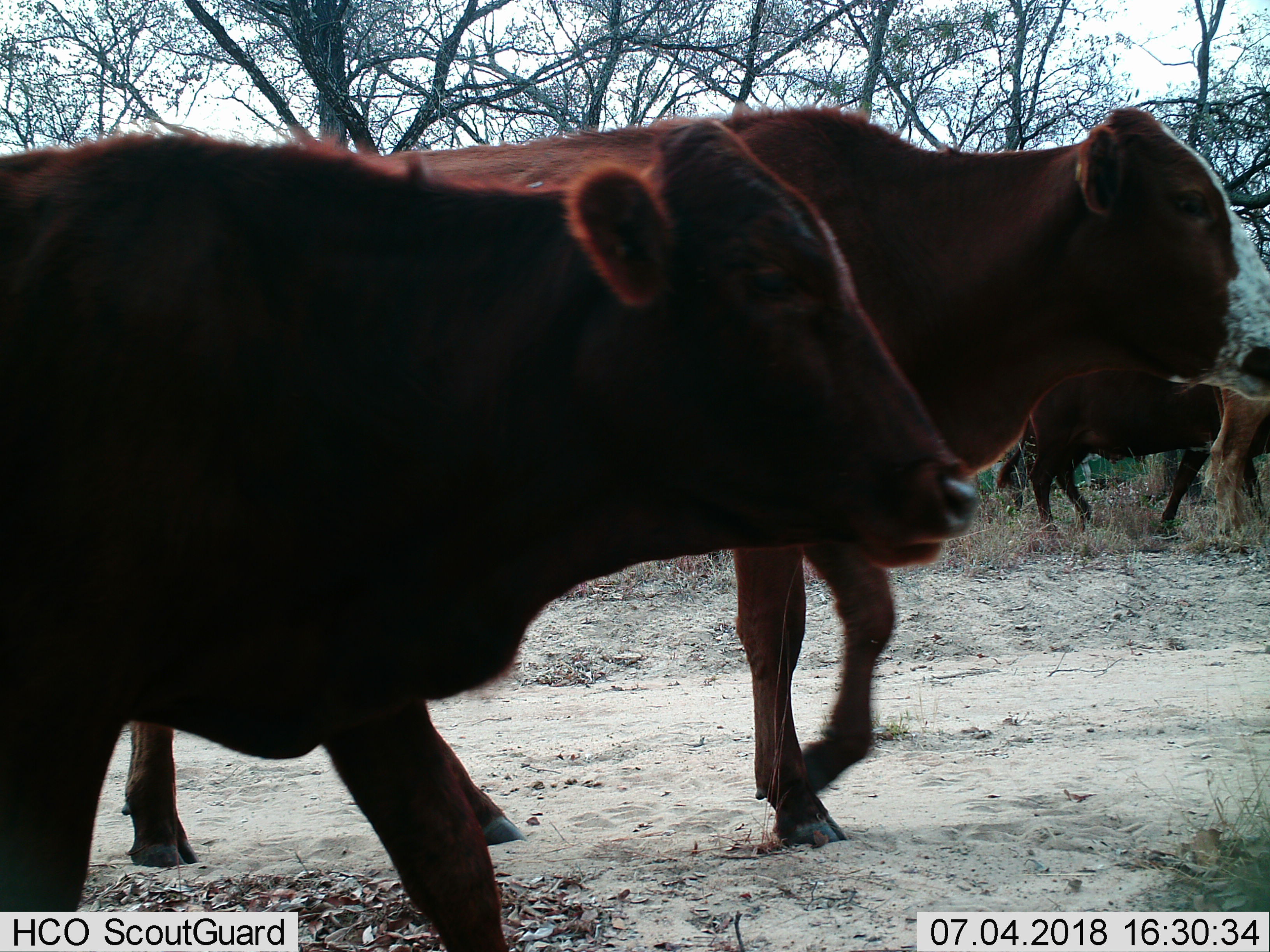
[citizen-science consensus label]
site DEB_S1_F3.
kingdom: Animalia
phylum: Chordata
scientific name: Vertebrata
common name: domestic animal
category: domesticanimal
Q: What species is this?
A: Domesticanimal (domestic animal) (Vertebrata).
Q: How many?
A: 5.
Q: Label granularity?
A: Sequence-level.